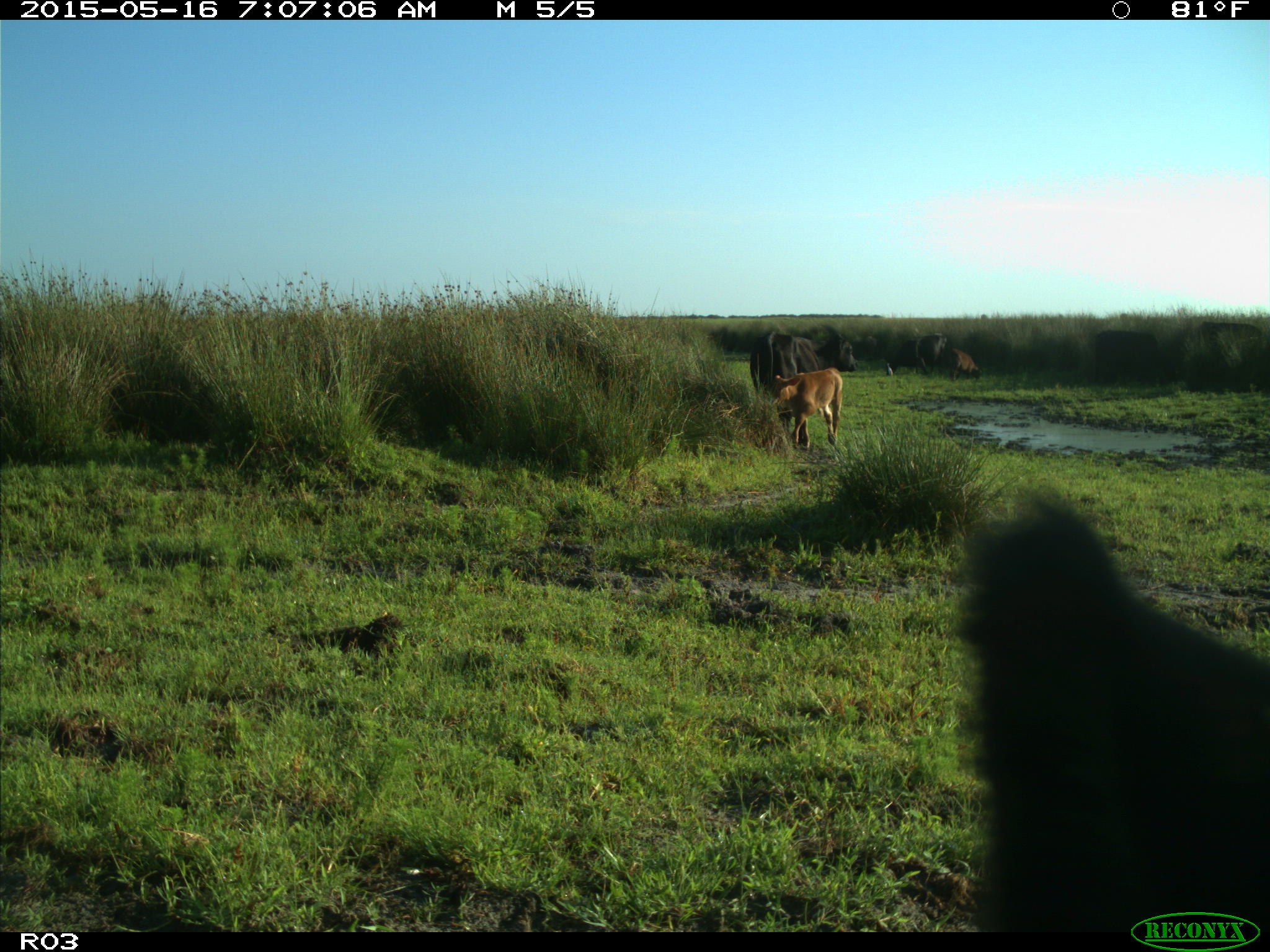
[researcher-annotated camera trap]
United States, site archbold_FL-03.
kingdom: Animalia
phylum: Chordata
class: Mammalia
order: Artiodactyla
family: Bovidae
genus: Bos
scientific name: Bos taurus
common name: domestic cow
Bos taurus (domestic cow).